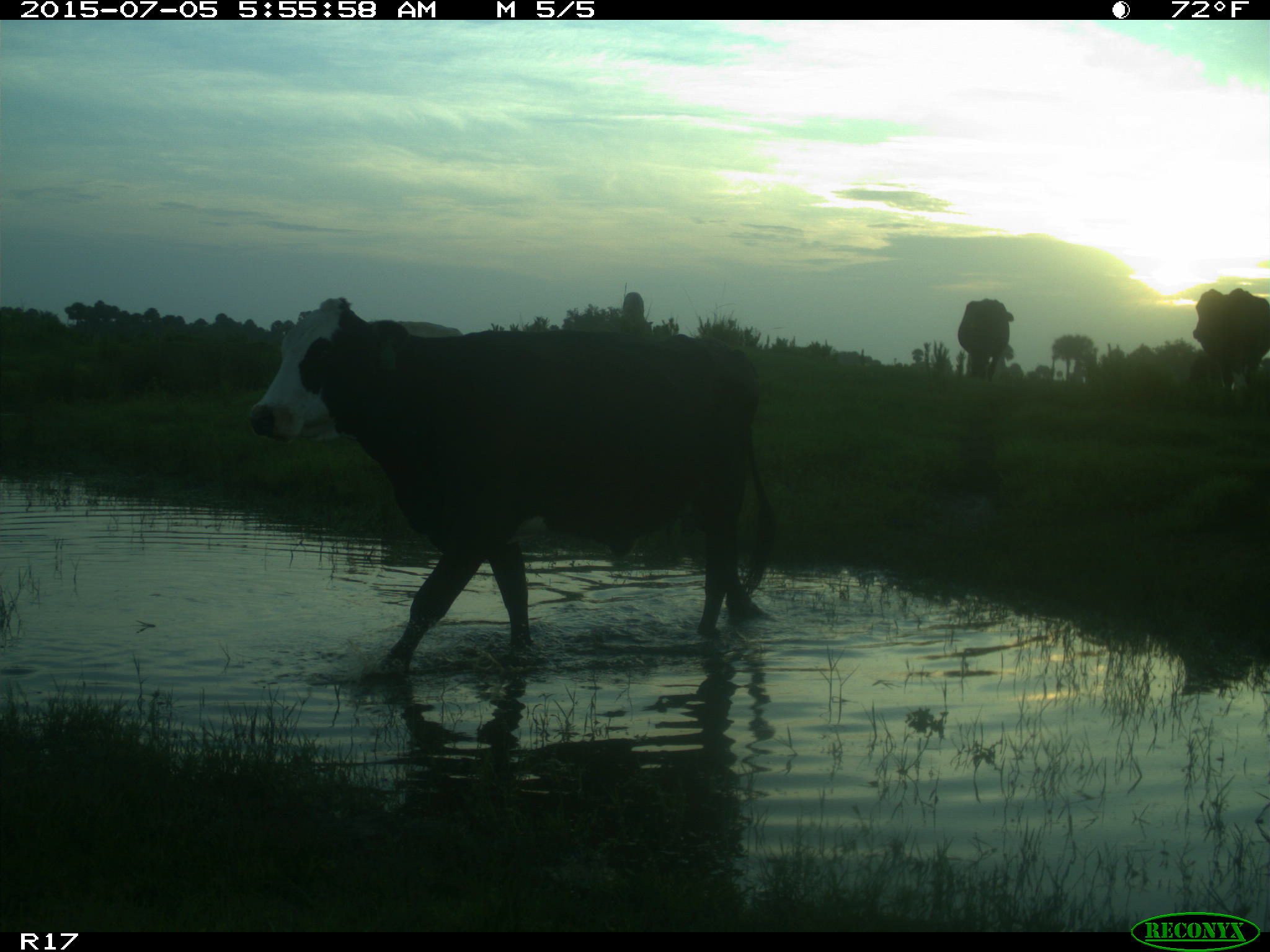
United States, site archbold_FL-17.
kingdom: Animalia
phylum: Chordata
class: Mammalia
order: Artiodactyla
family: Bovidae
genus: Bos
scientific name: Bos taurus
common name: domestic cow